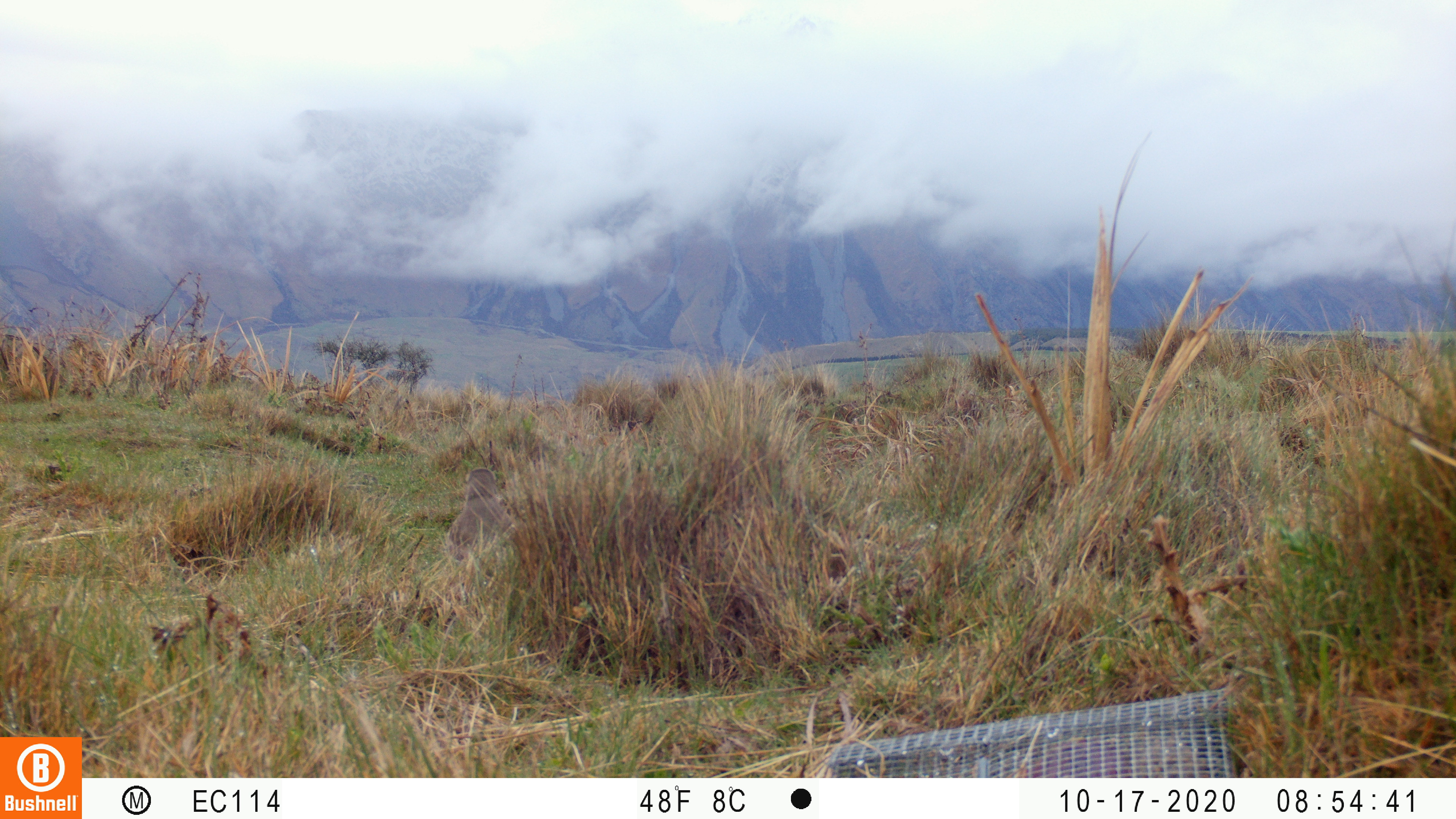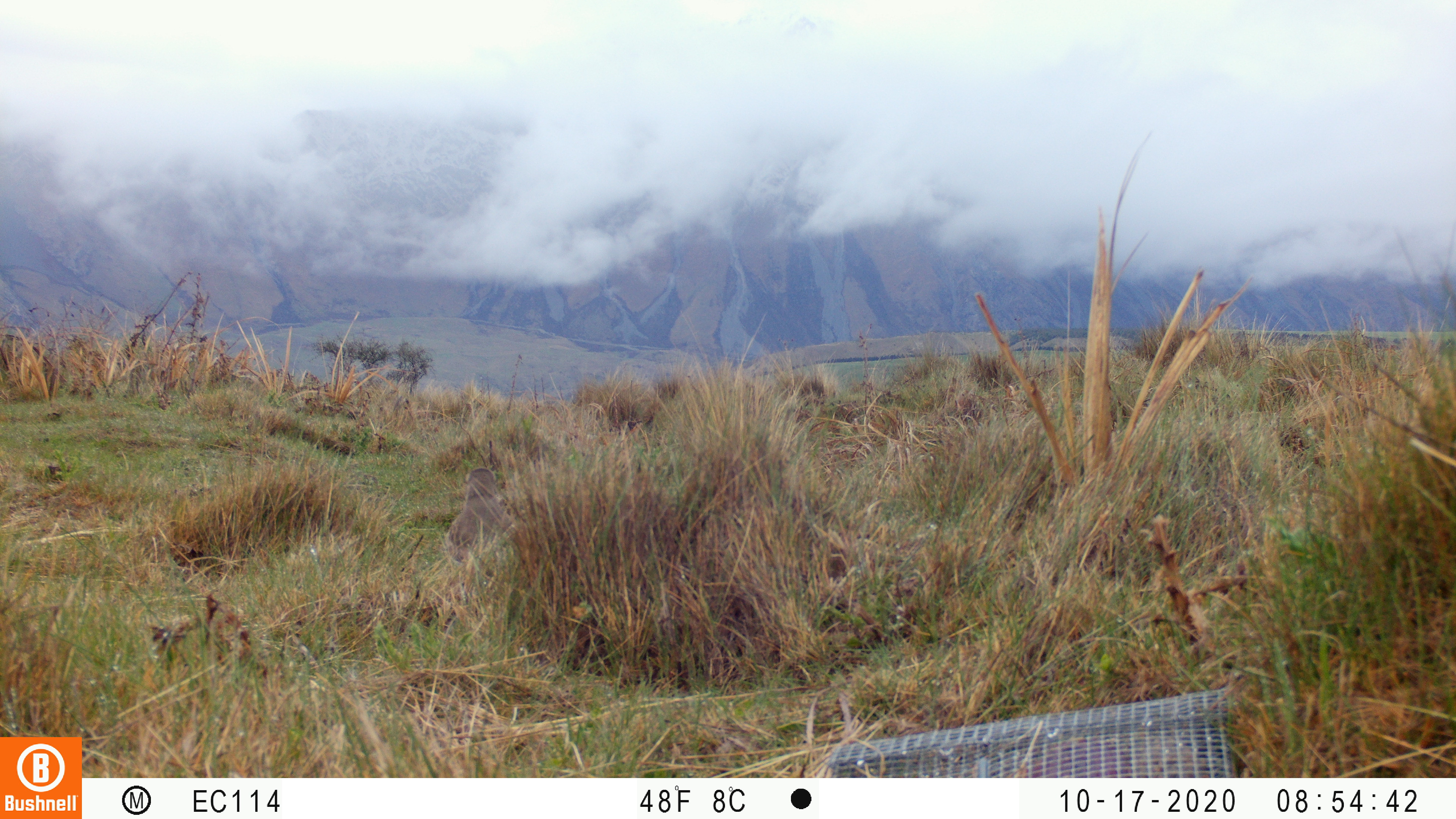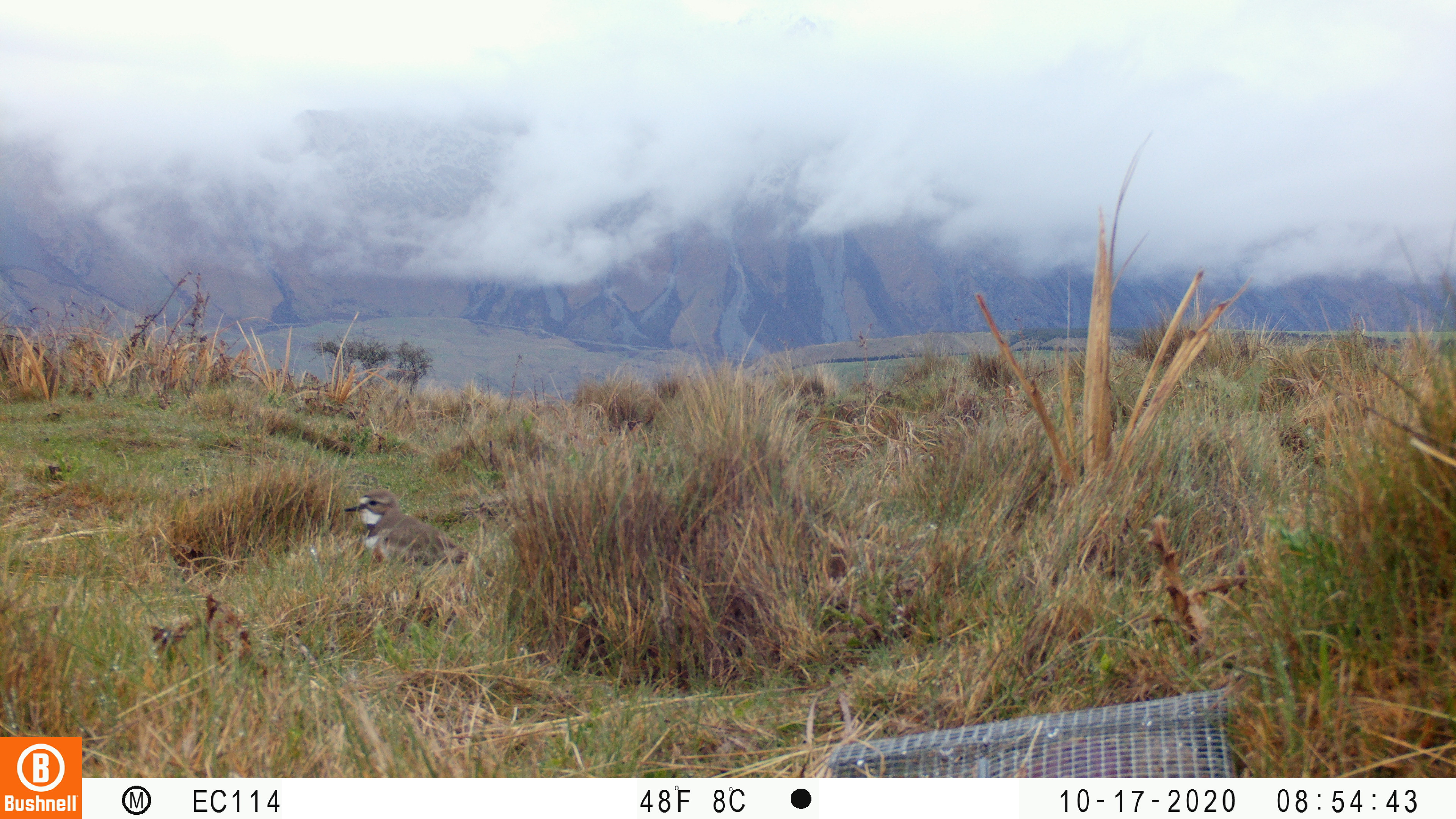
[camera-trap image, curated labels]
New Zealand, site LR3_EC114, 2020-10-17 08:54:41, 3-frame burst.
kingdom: Animalia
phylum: Chordata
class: Aves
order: Charadriiformes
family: Charadriidae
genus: Charadrius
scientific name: Charadrius bicinctus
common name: double-banded plover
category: banded dotterel